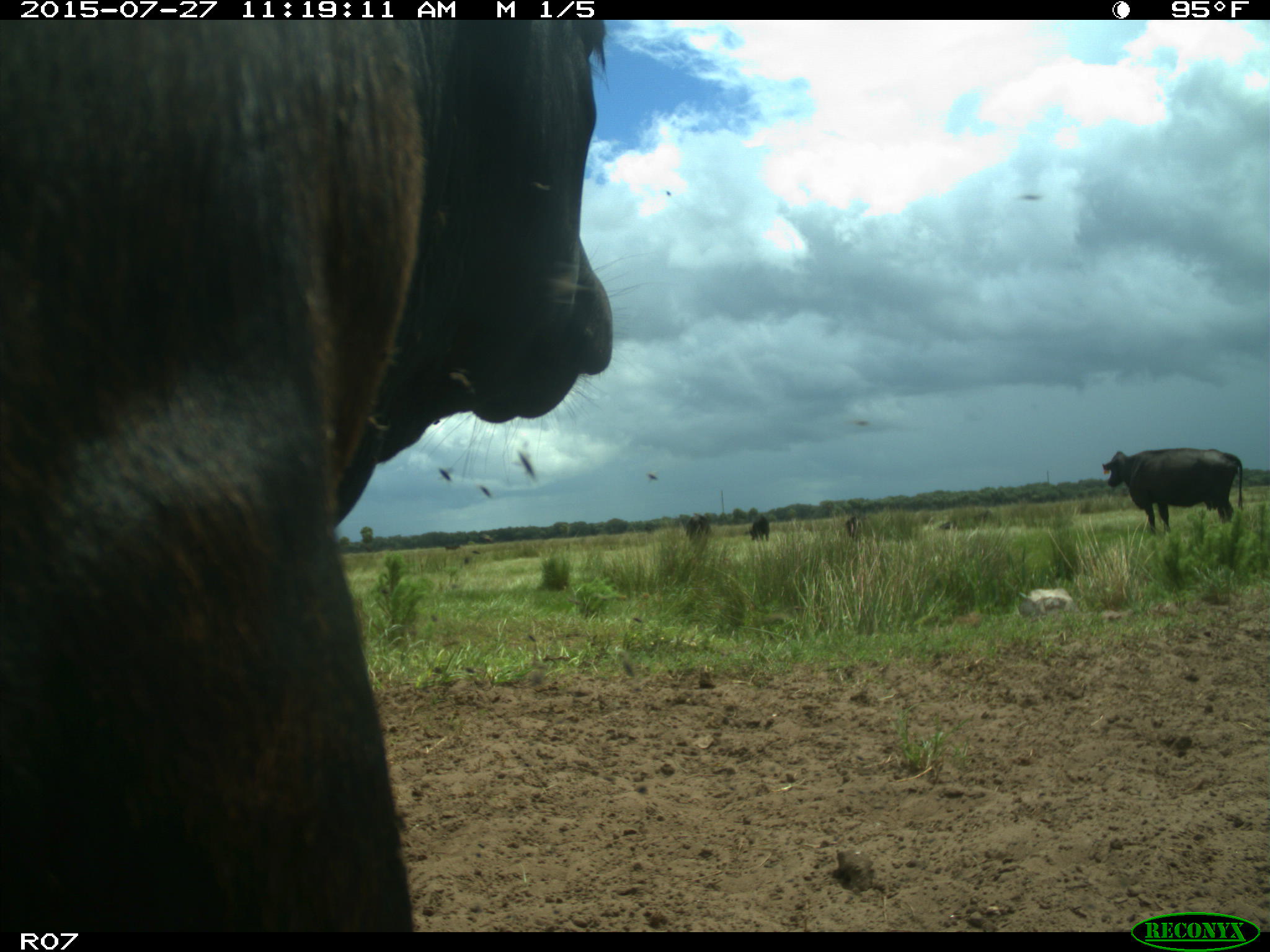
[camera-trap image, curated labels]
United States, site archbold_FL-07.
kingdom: Animalia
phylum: Chordata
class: Mammalia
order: Artiodactyla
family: Bovidae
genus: Bos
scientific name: Bos taurus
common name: domestic cow